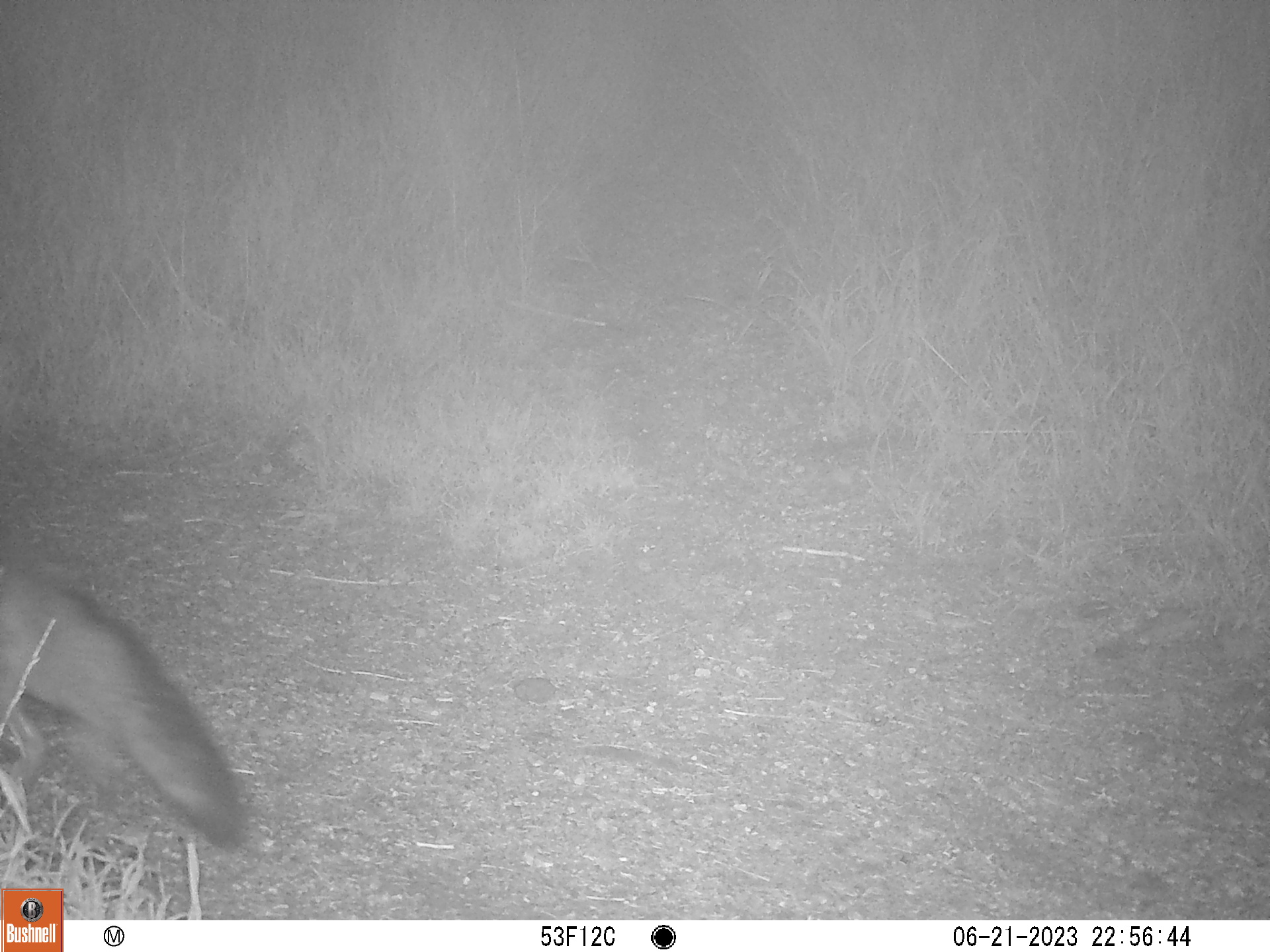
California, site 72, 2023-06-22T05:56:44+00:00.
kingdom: Animalia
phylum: Chordata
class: Mammalia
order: Carnivora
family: Canidae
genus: Urocyon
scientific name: Urocyon cinereoargenteus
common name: gray fox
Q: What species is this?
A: Gray fox (Urocyon cinereoargenteus).